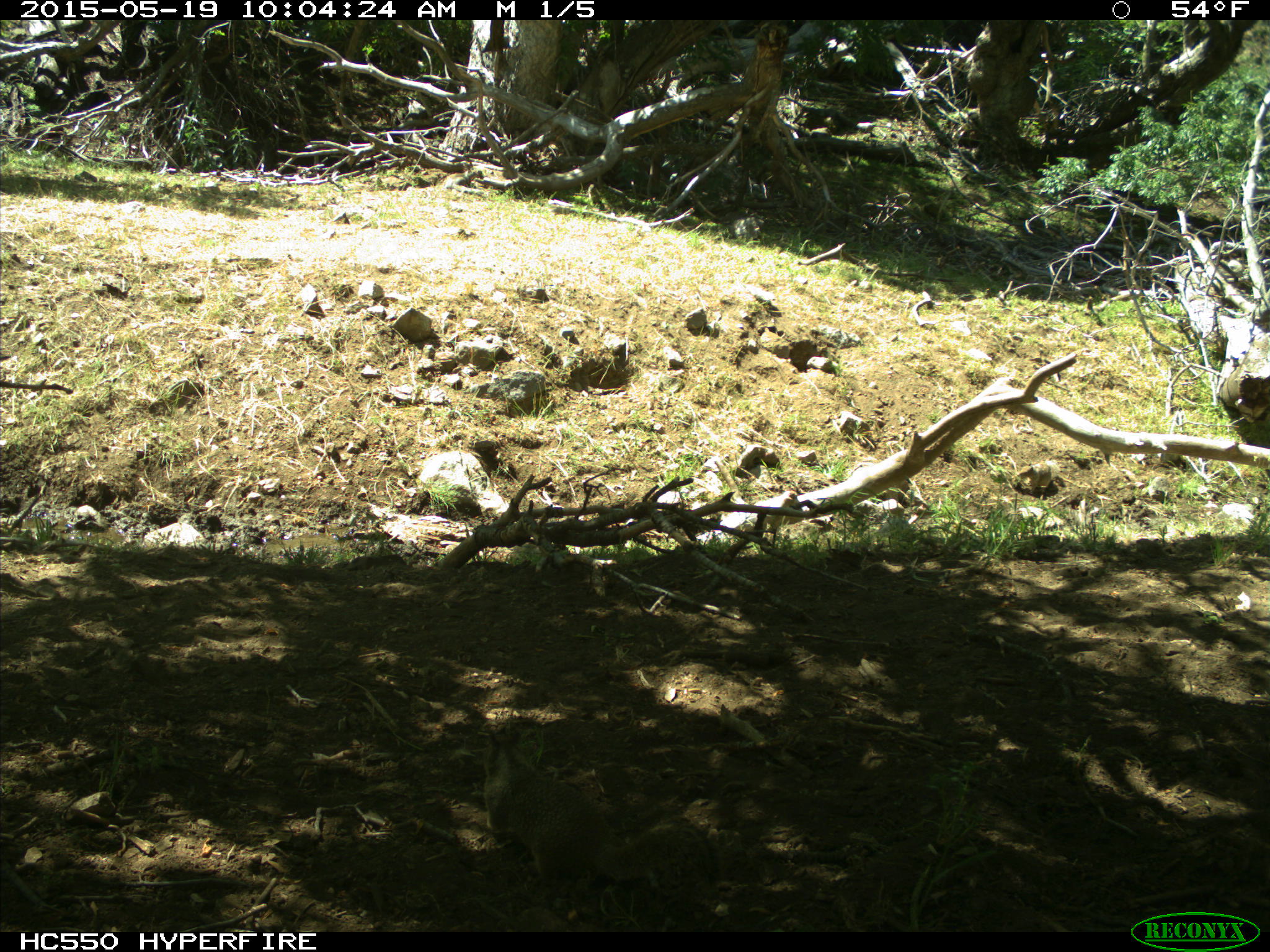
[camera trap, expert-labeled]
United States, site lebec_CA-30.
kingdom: Animalia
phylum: Chordata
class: Mammalia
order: Rodentia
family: Sciuridae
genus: Otospermophilus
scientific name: Otospermophilus beecheyi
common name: california ground squirrel